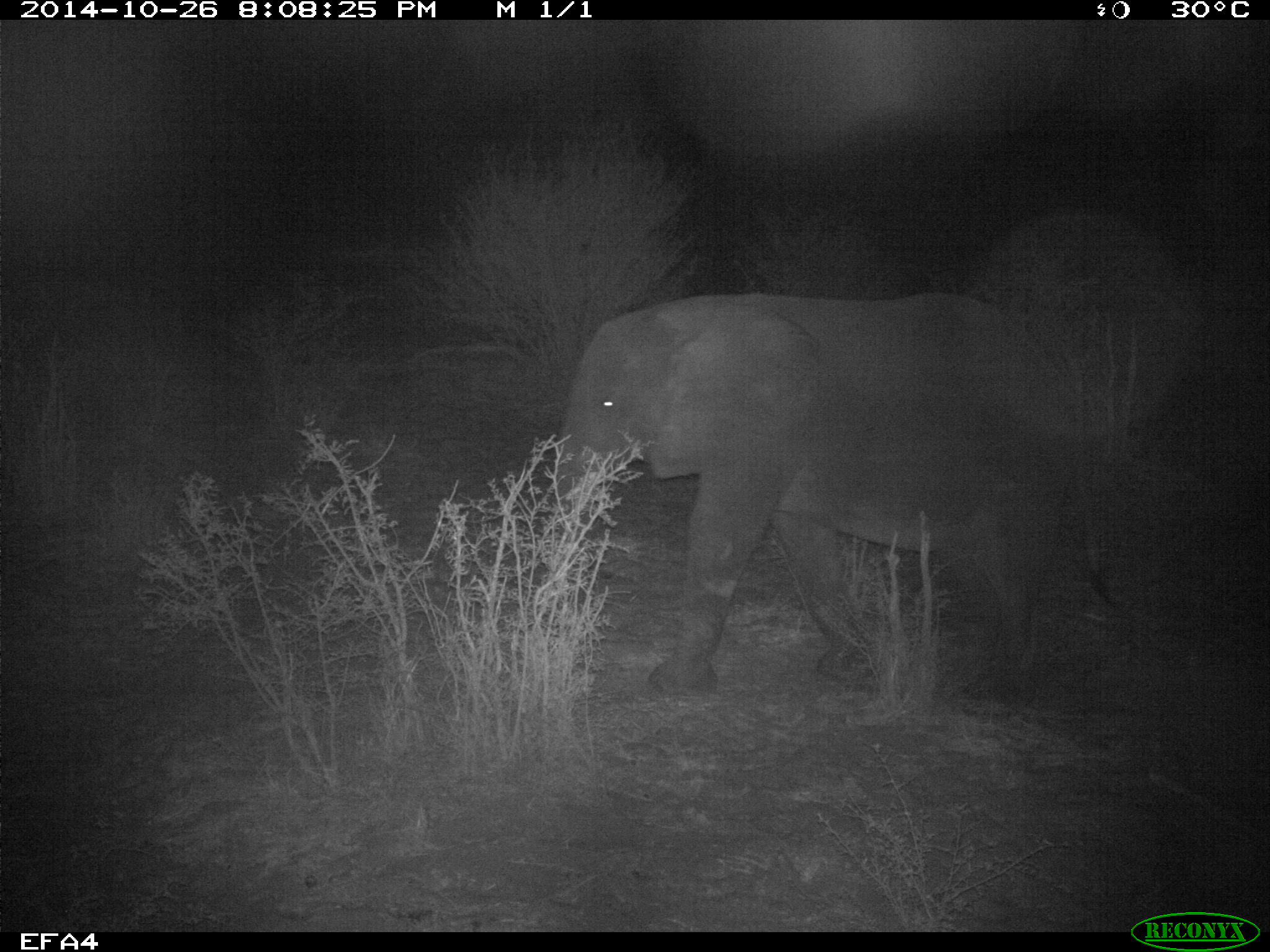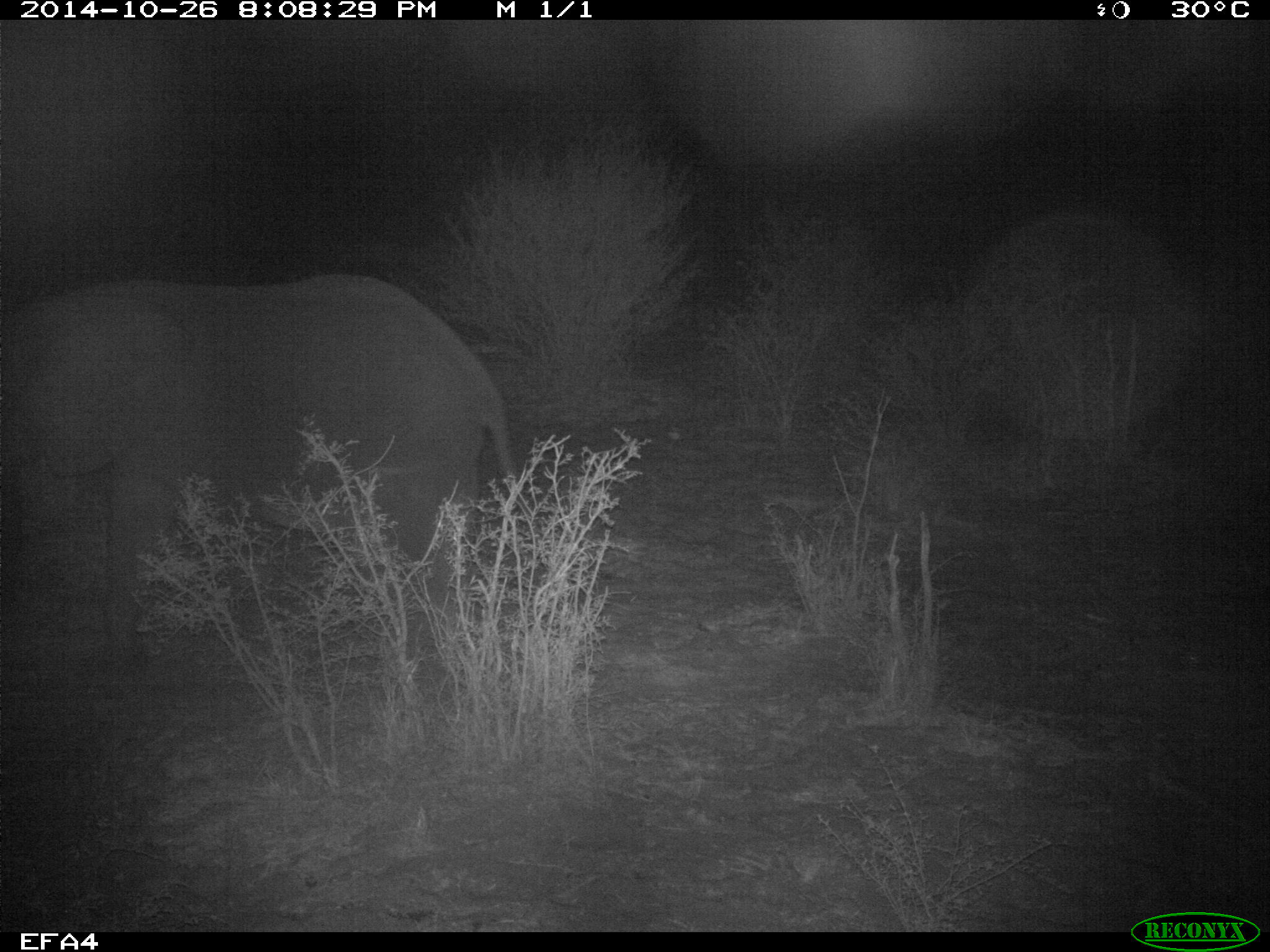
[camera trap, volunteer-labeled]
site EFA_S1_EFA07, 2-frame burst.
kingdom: Animalia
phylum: Chordata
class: Mammalia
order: Proboscidea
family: Elephantidae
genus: Loxodonta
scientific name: Loxodonta africana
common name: african bush elephant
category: elephant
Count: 1.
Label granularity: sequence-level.